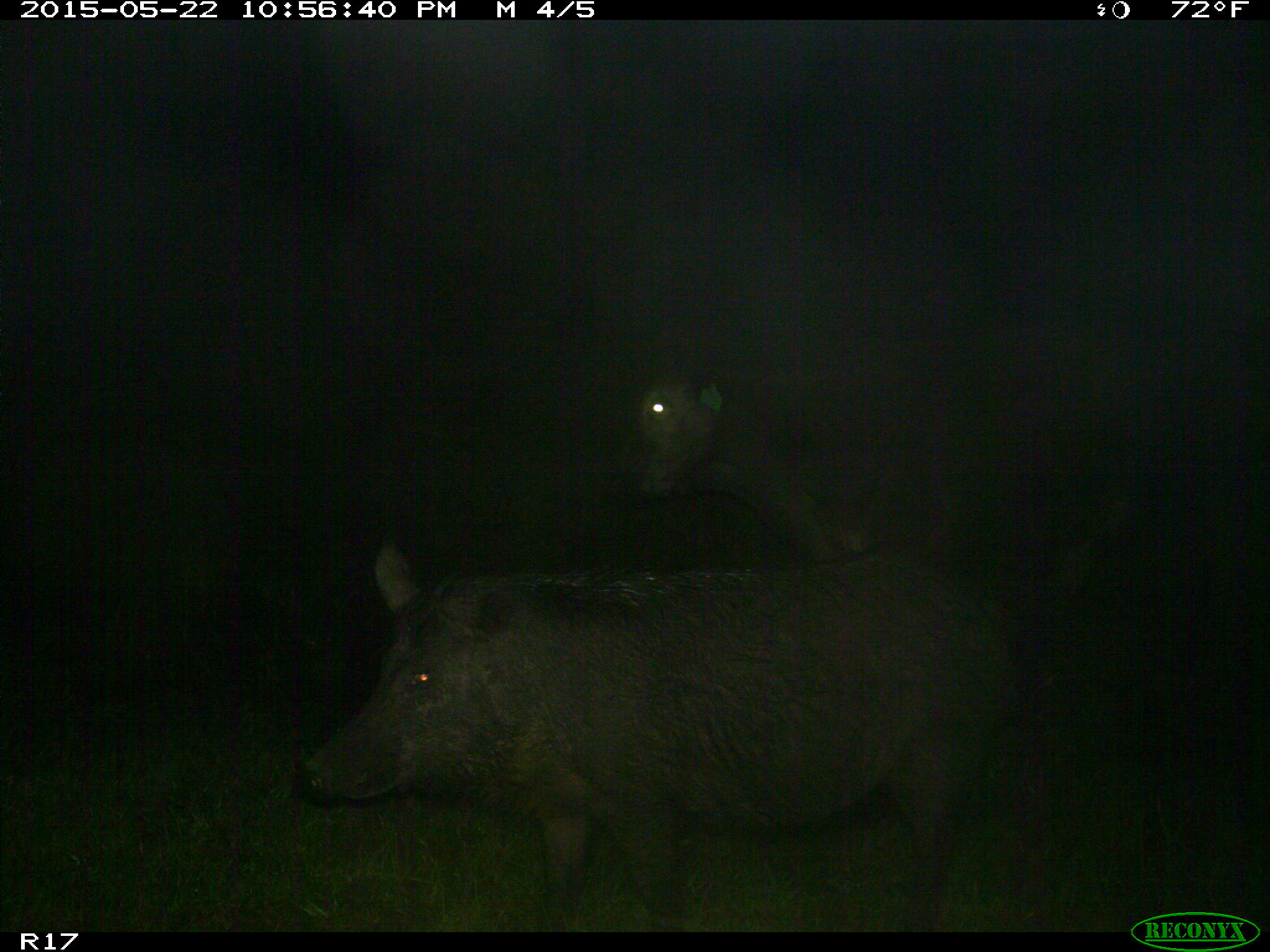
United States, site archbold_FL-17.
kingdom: Animalia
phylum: Chordata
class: Mammalia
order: Artiodactyla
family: Suidae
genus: Sus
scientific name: Sus scrofa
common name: wild boar